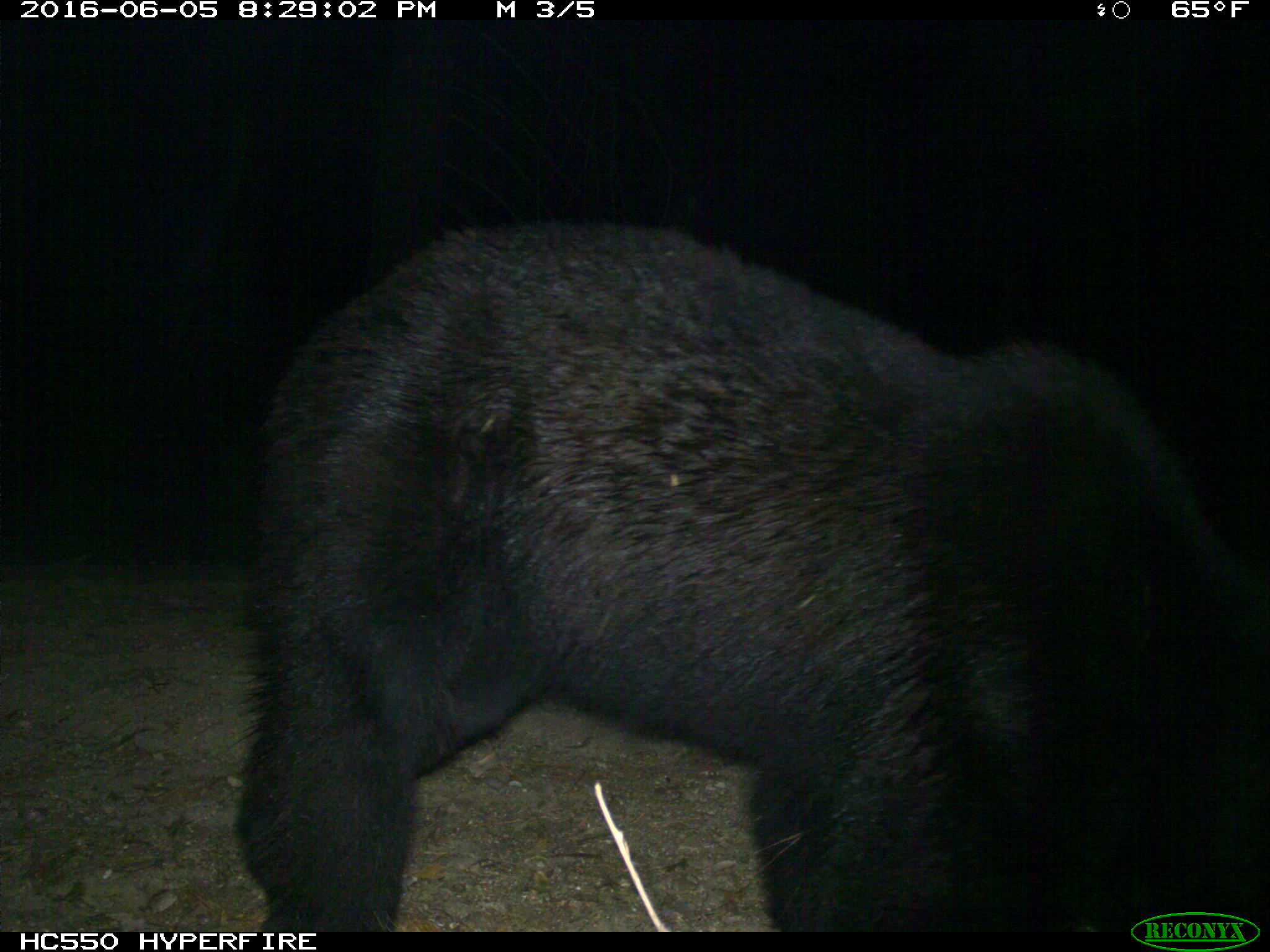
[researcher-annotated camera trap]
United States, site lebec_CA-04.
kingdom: Animalia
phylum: Chordata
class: Mammalia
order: Carnivora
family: Ursidae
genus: Ursus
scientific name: Ursus americanus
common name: american black bear